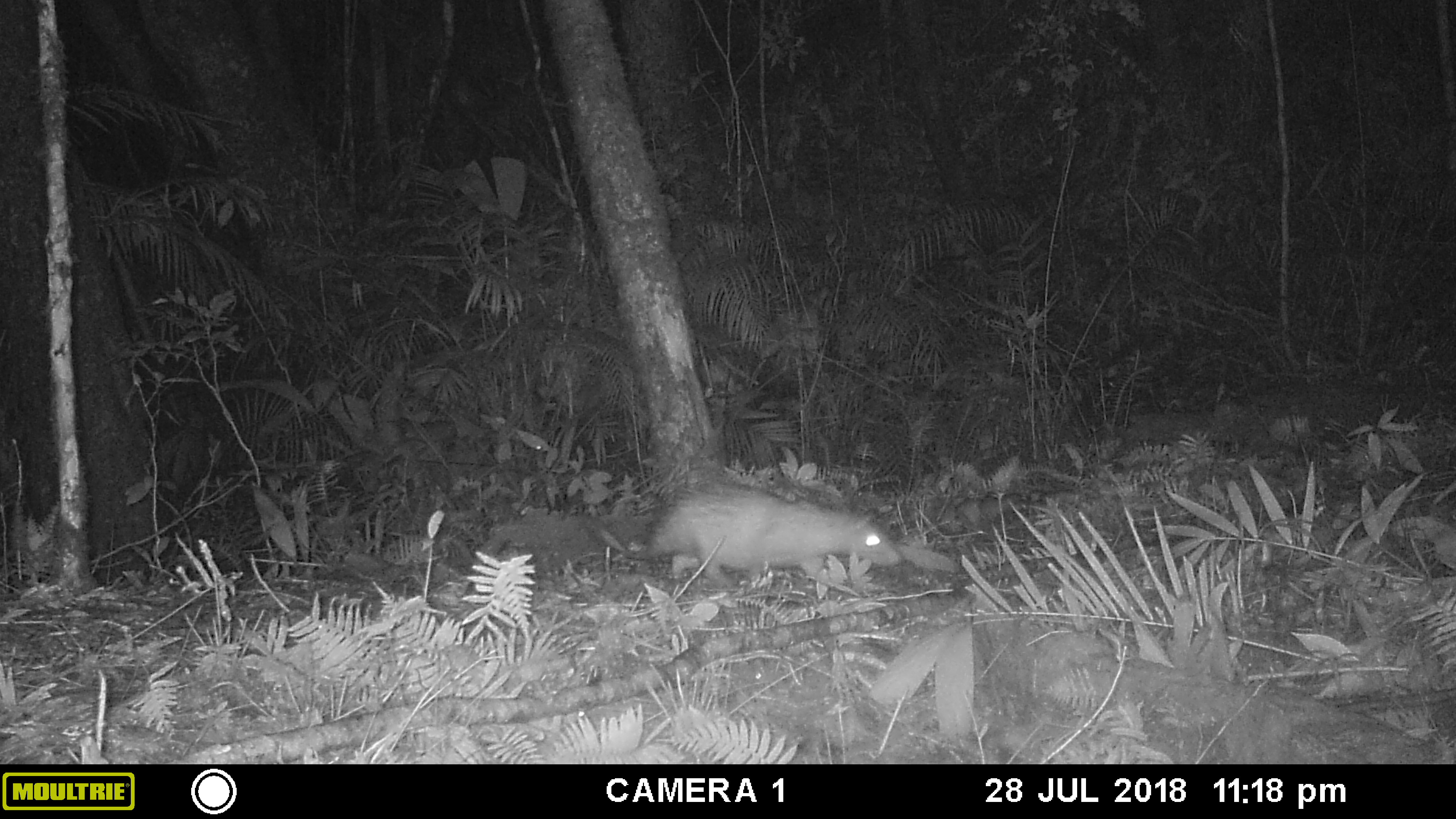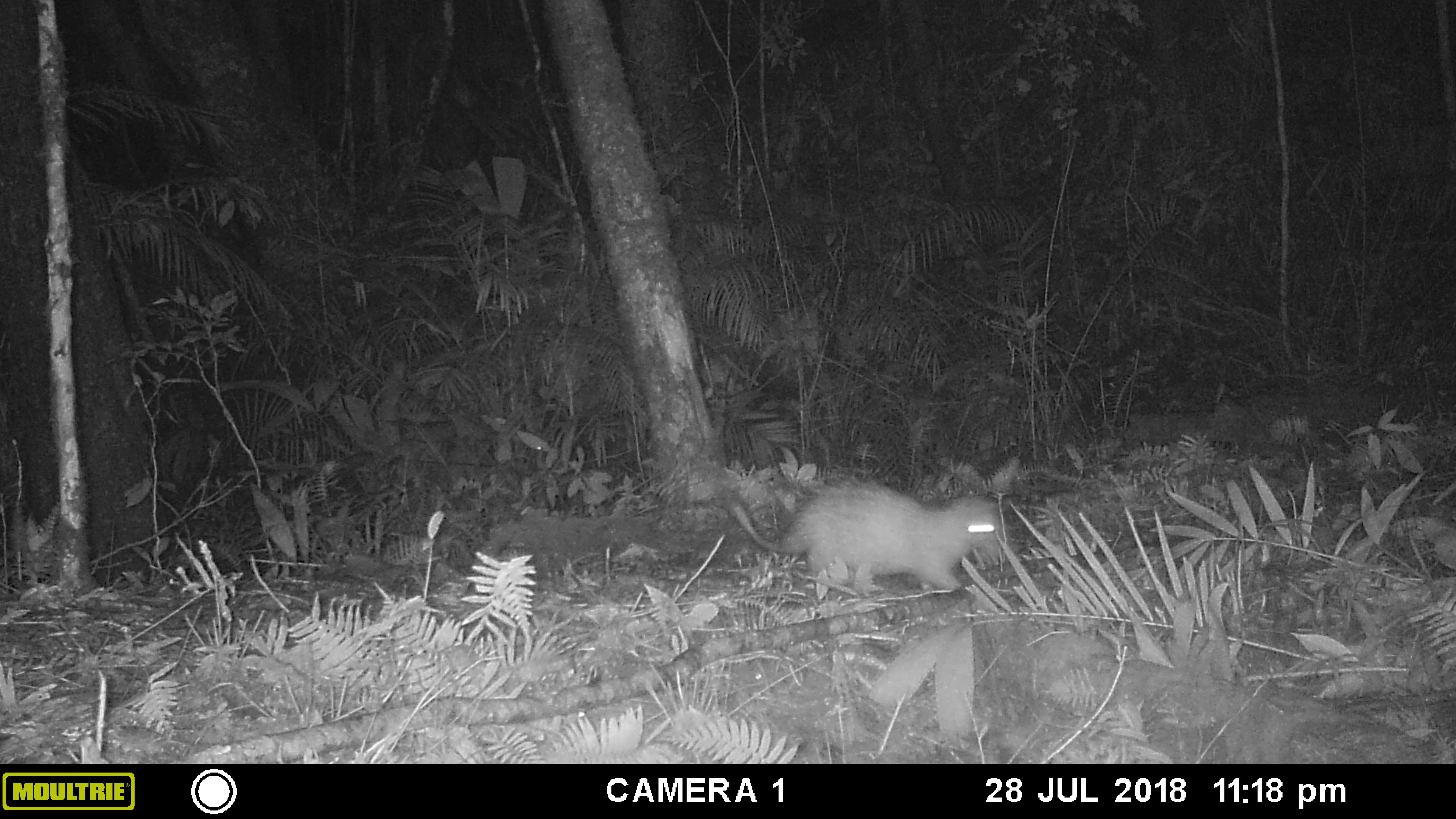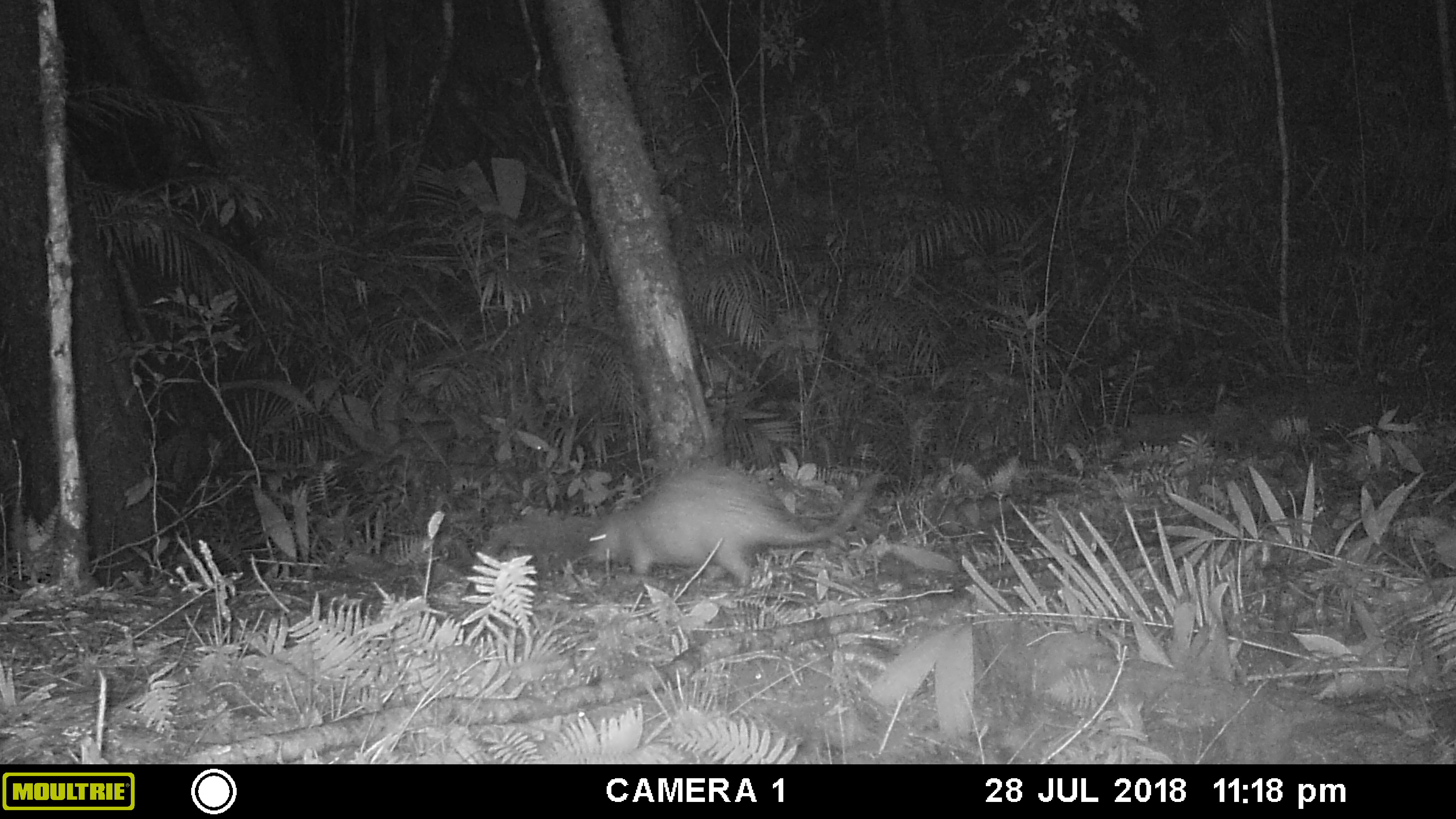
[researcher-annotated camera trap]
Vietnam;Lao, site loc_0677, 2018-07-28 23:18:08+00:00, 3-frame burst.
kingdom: Animalia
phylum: Chordata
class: Mammalia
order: Rodentia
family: Hystricidae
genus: Atherurus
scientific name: Atherurus macrourus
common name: asiatic brush-tailed porcupine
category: asiatic brush tailed porcupine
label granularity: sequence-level